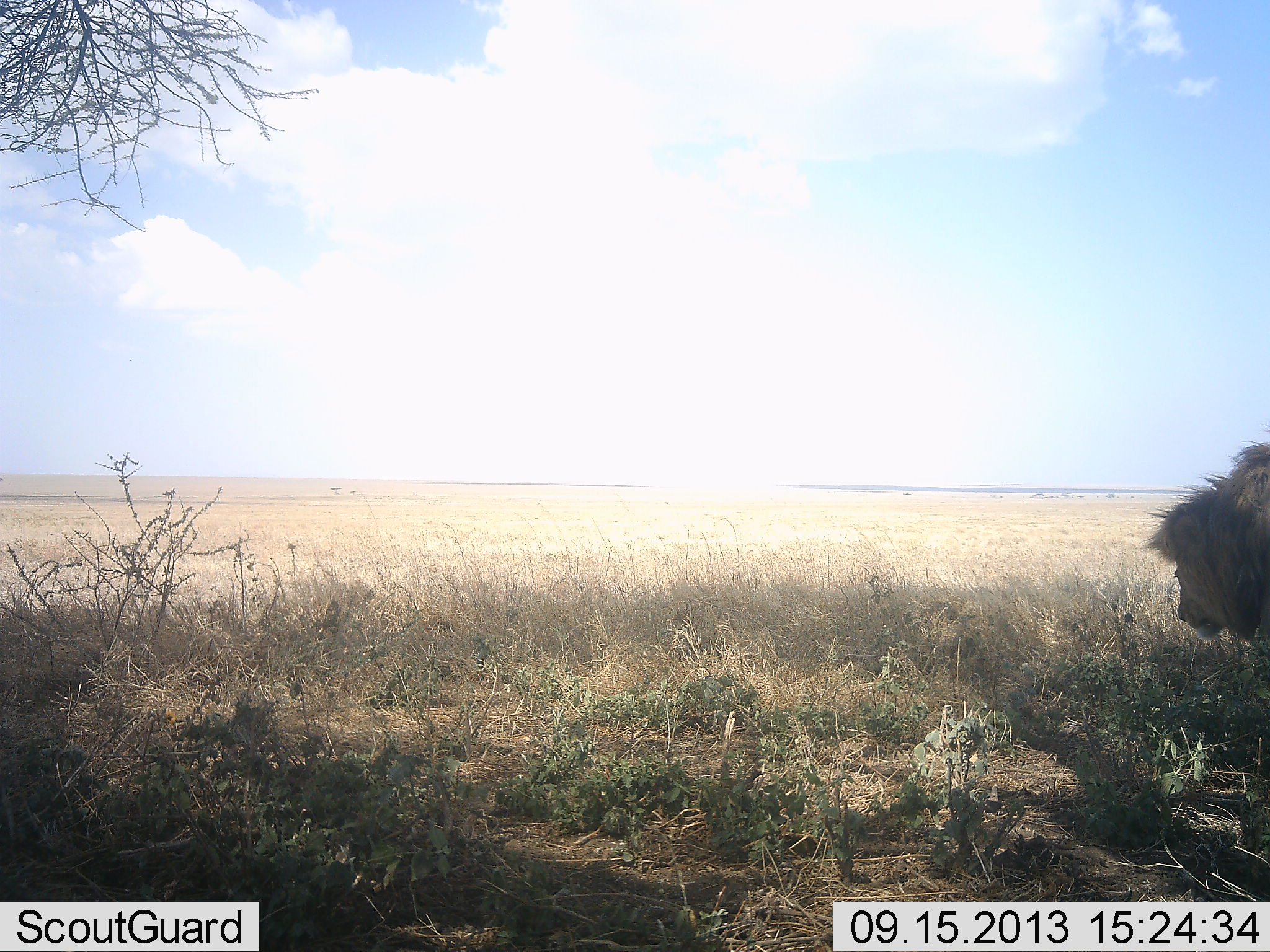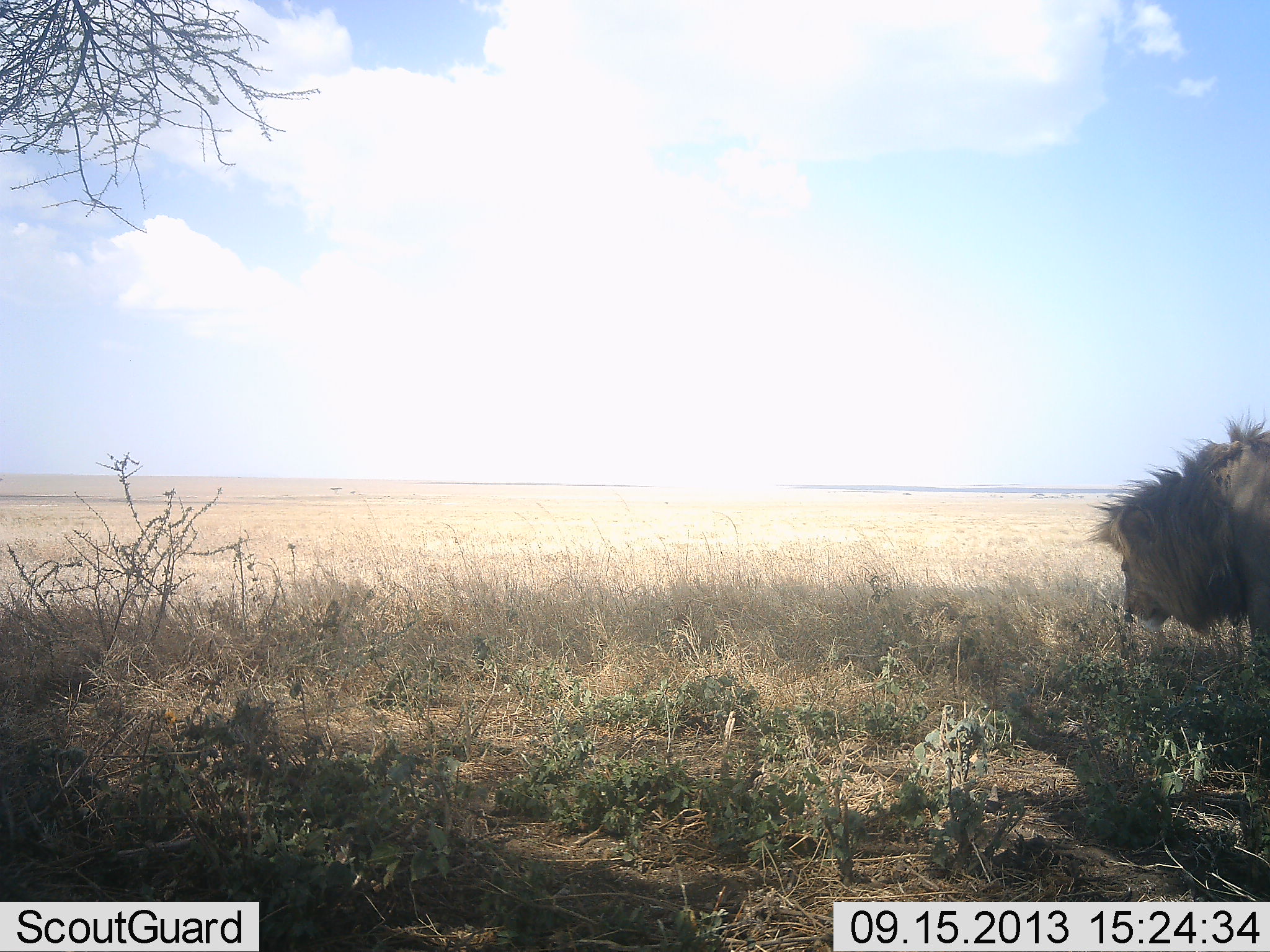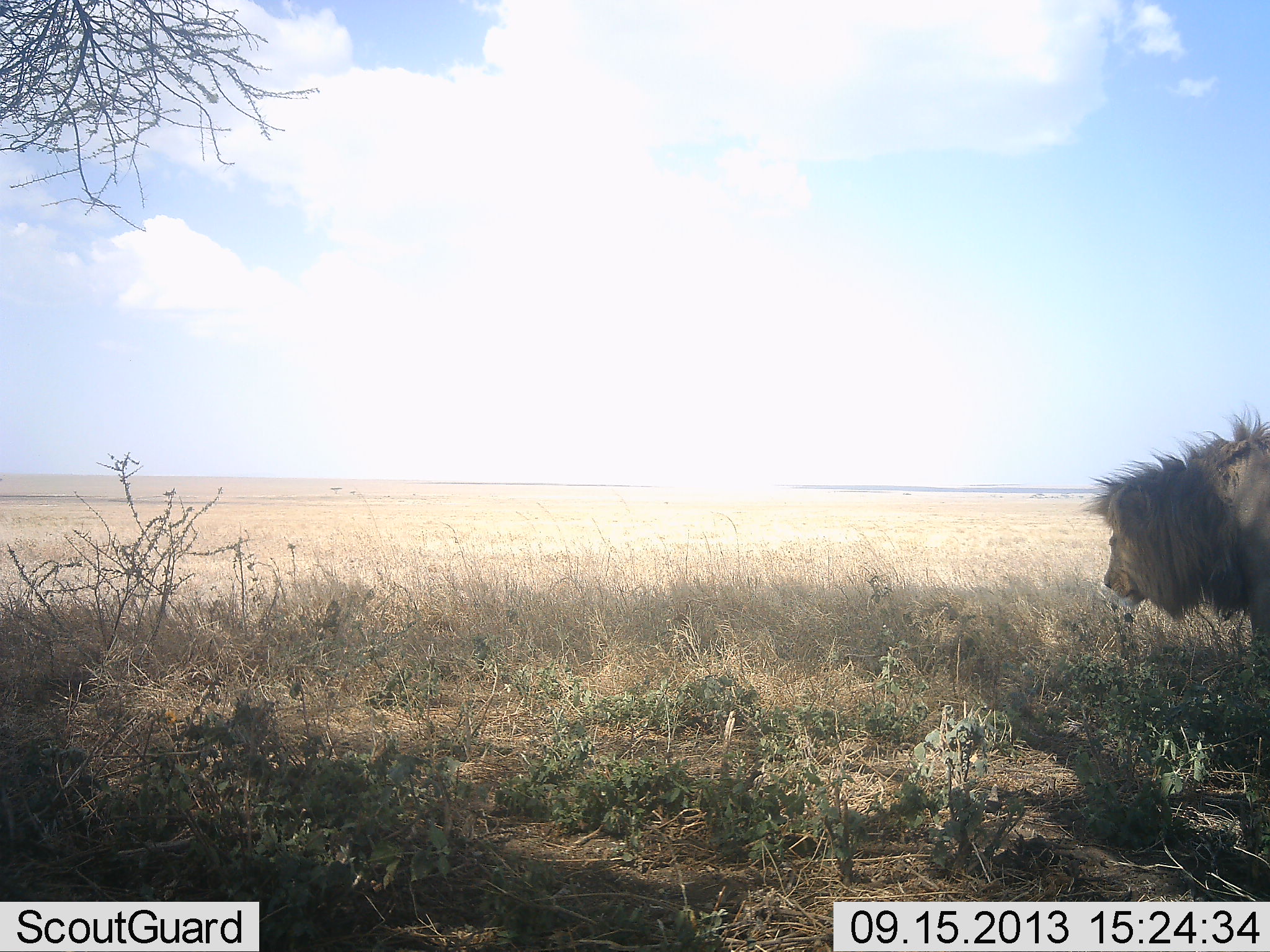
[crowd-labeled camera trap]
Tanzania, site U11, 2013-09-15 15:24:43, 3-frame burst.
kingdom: Animalia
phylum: Chordata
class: Mammalia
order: Carnivora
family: Felidae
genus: Panthera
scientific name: Panthera leo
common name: lion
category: lionmale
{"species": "lionmale (lion) (Panthera leo)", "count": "1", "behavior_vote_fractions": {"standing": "50%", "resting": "5%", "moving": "48%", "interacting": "0%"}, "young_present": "0%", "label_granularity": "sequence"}